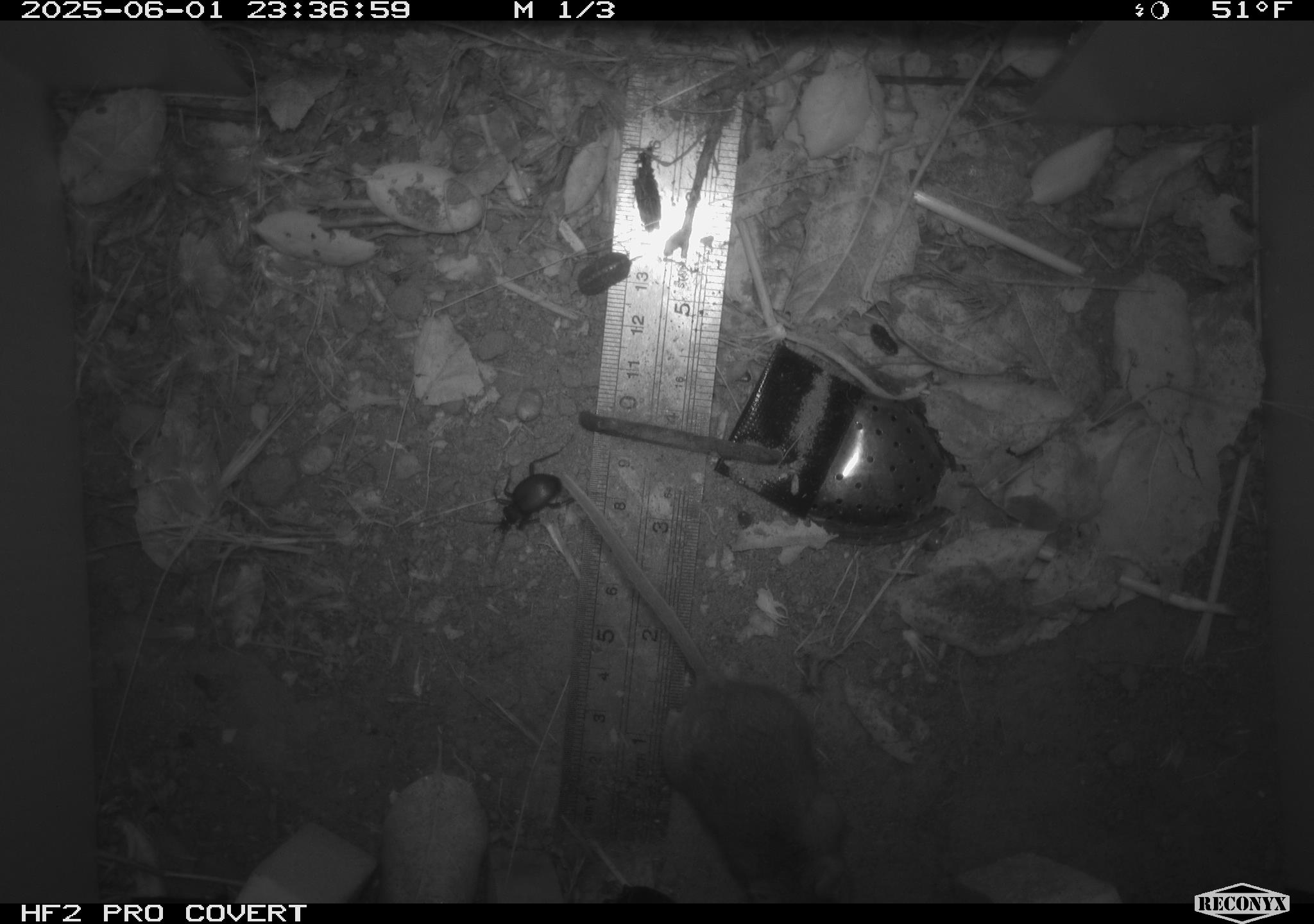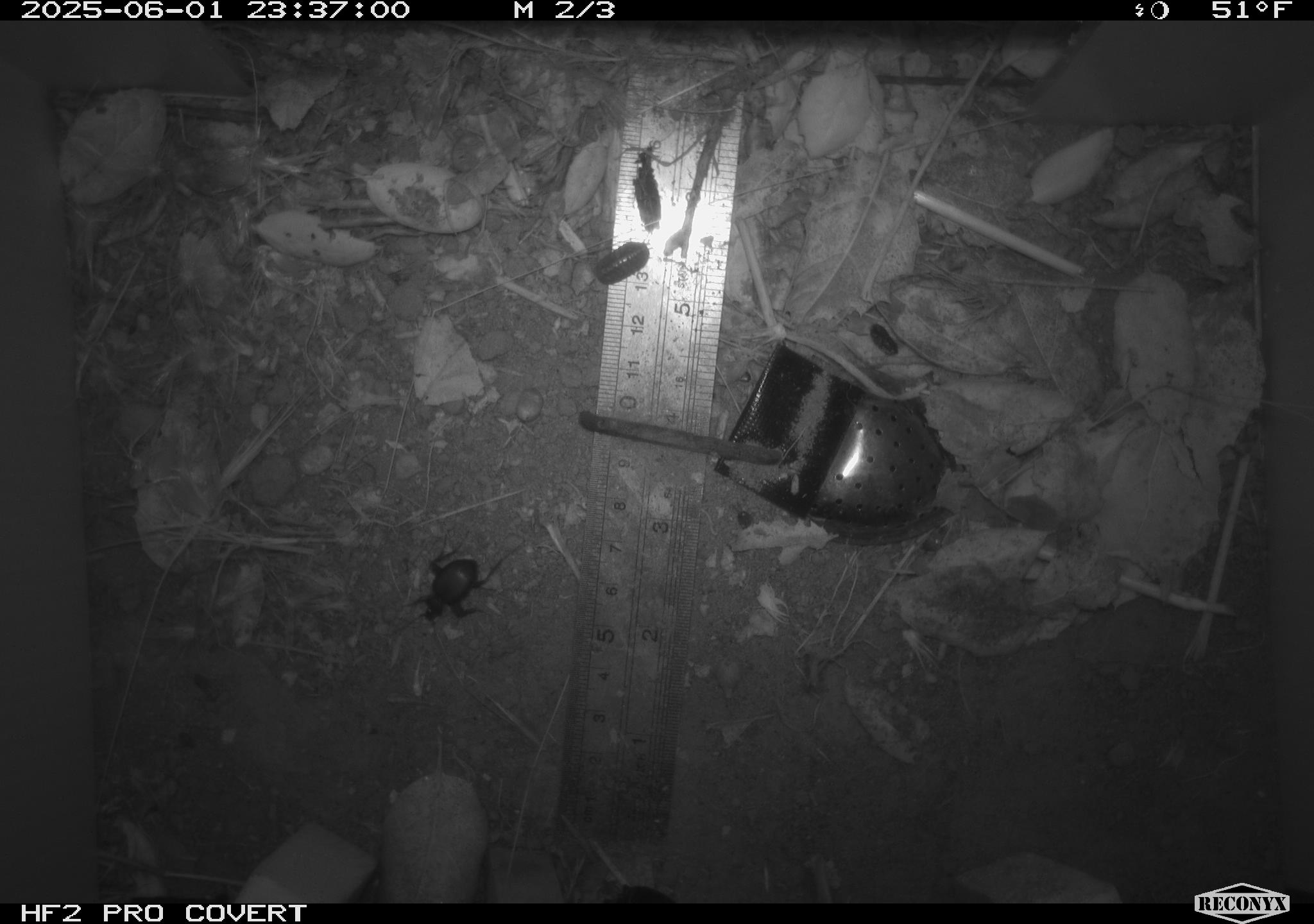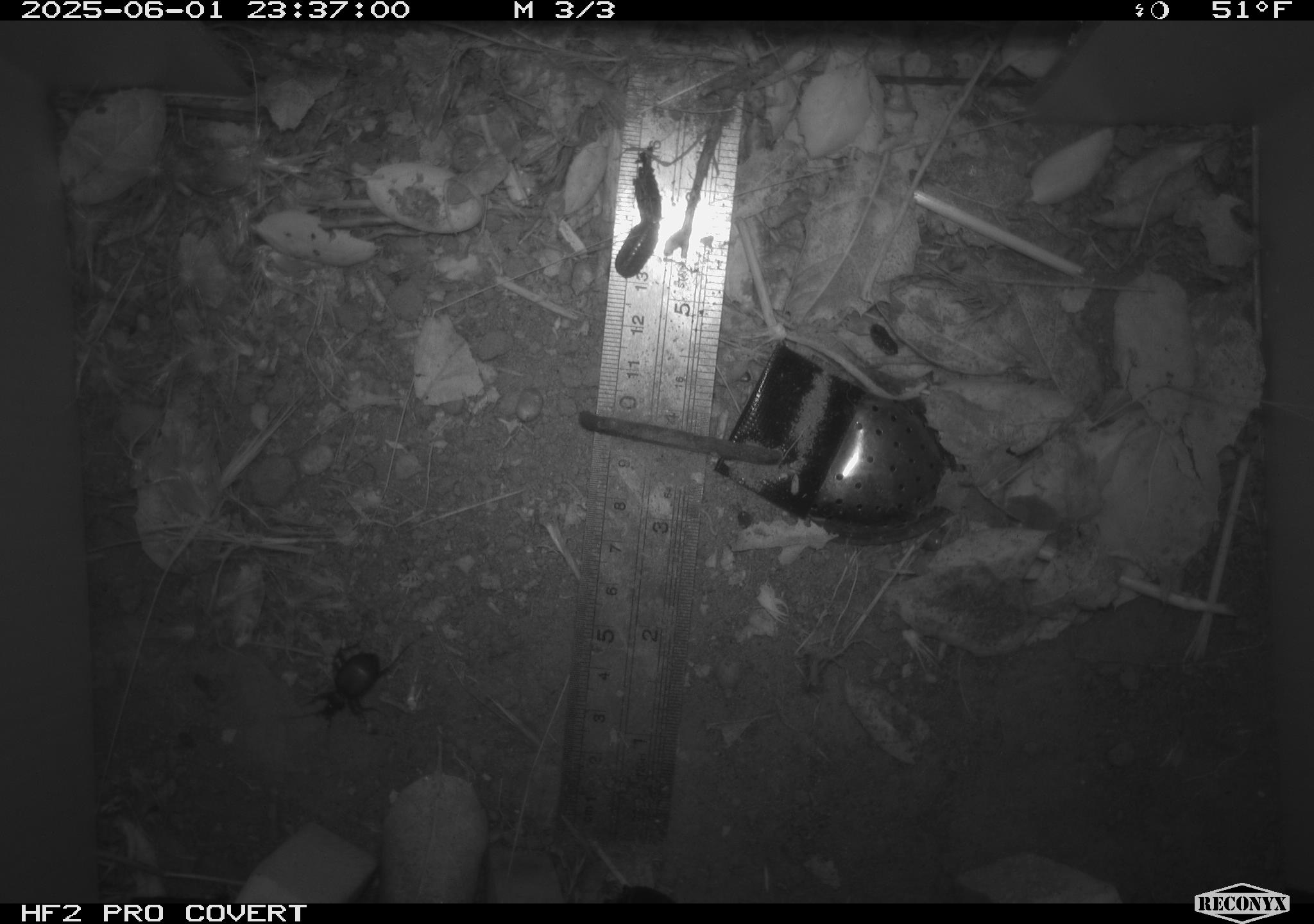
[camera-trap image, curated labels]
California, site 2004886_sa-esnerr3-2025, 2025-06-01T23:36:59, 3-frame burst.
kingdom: Animalia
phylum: Chordata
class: Mammalia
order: Rodentia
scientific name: Rodentia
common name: rodent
Rodent (Rodentia).